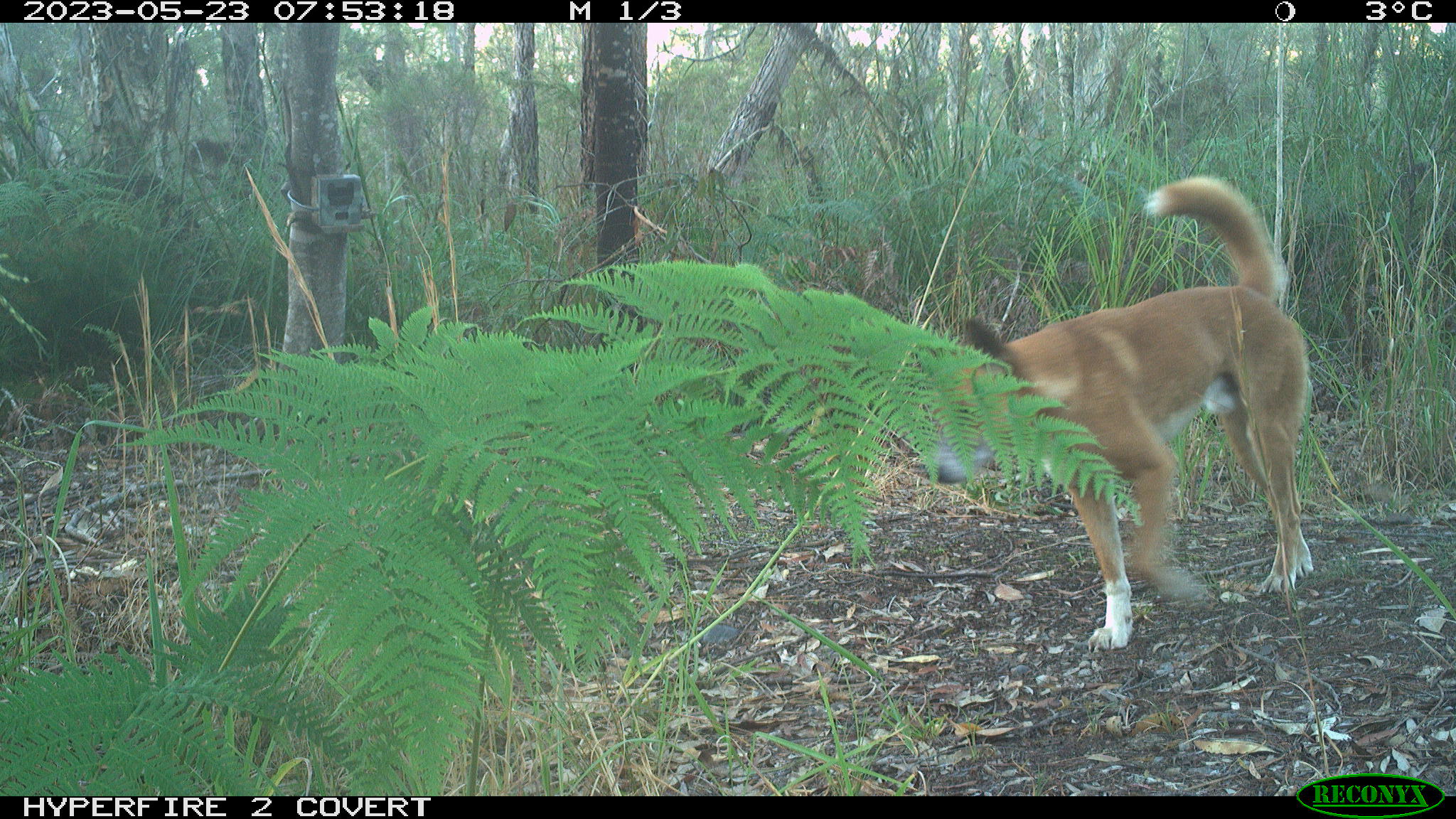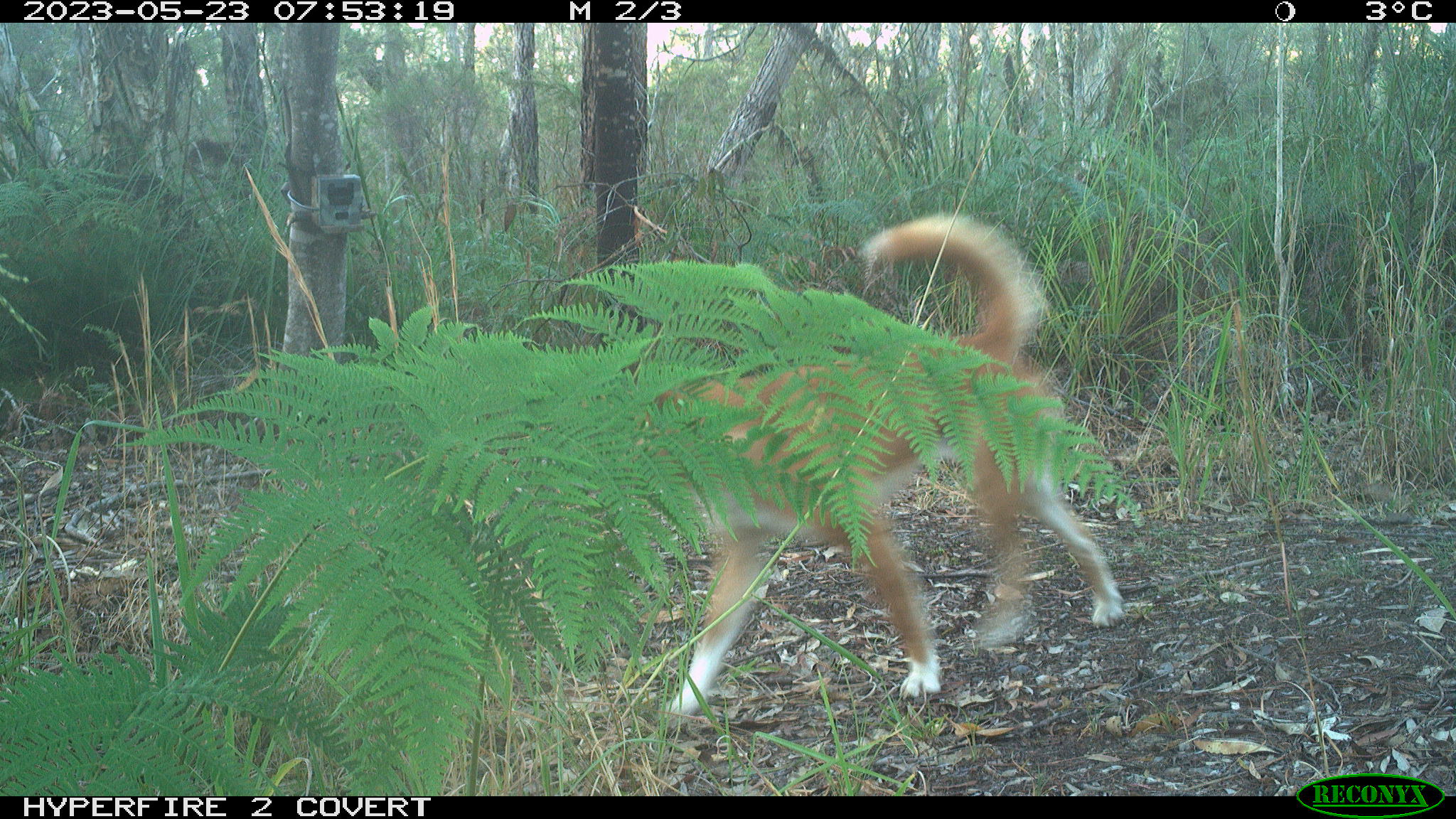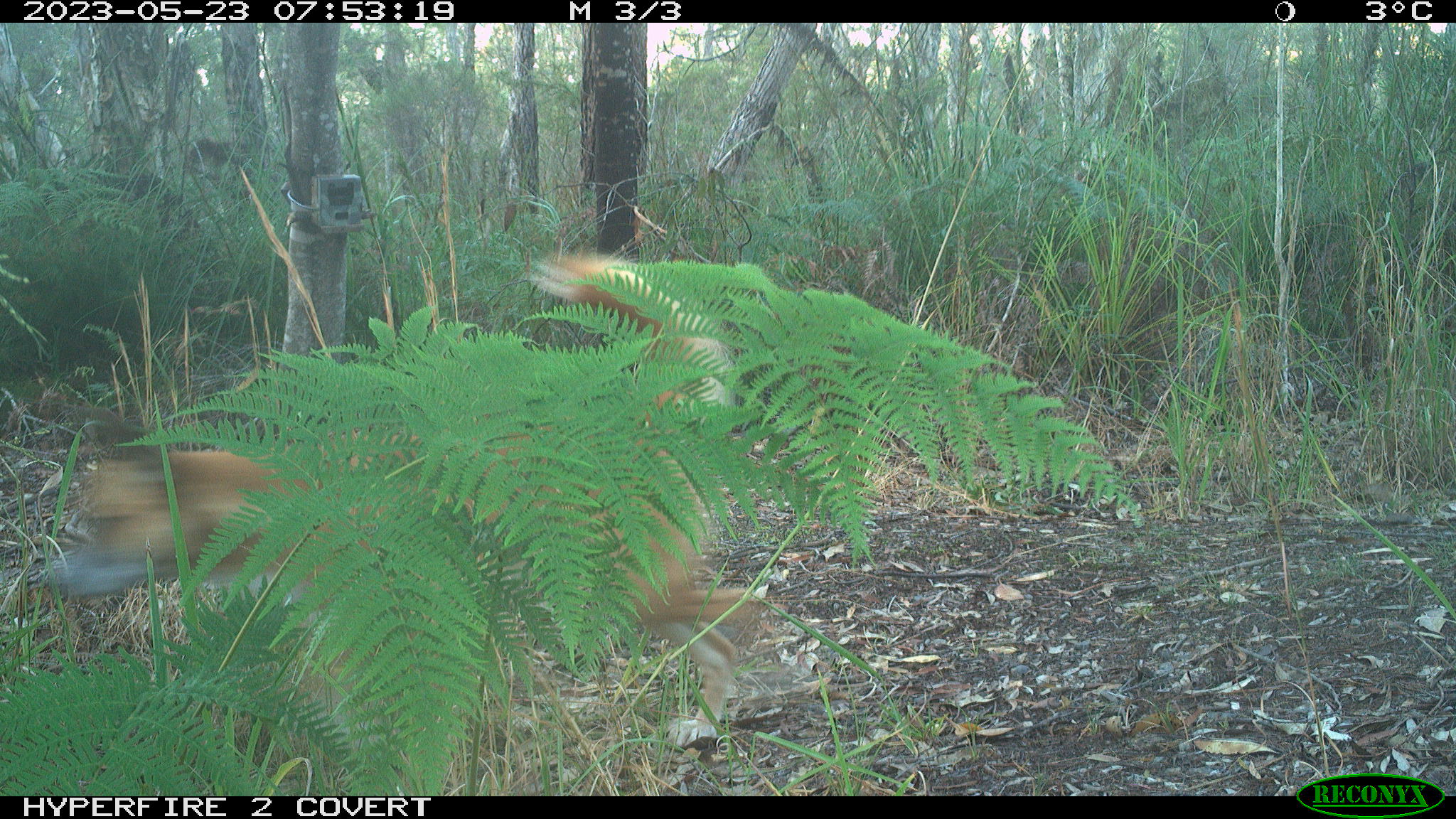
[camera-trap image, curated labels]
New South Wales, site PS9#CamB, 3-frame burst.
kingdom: Animalia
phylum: Chordata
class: Mammalia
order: Carnivora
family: Canidae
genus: Canis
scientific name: Canis familiaris dingo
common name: dingo